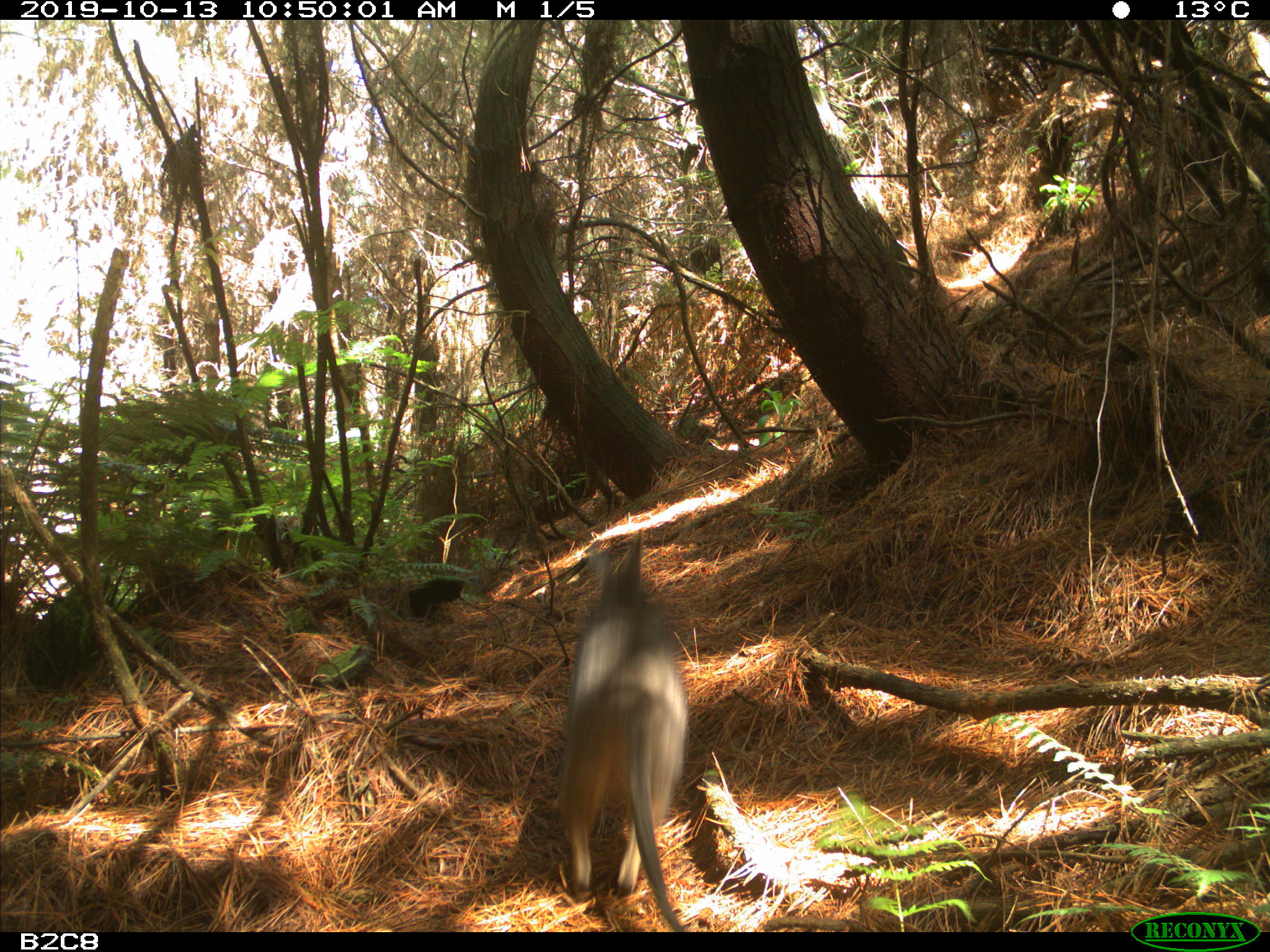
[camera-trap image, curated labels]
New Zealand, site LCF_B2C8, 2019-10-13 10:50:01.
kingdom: Animalia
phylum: Chordata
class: Mammalia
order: Diprotodontia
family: Macropodidae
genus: Notamacropus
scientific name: Notamacropus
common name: wallaby